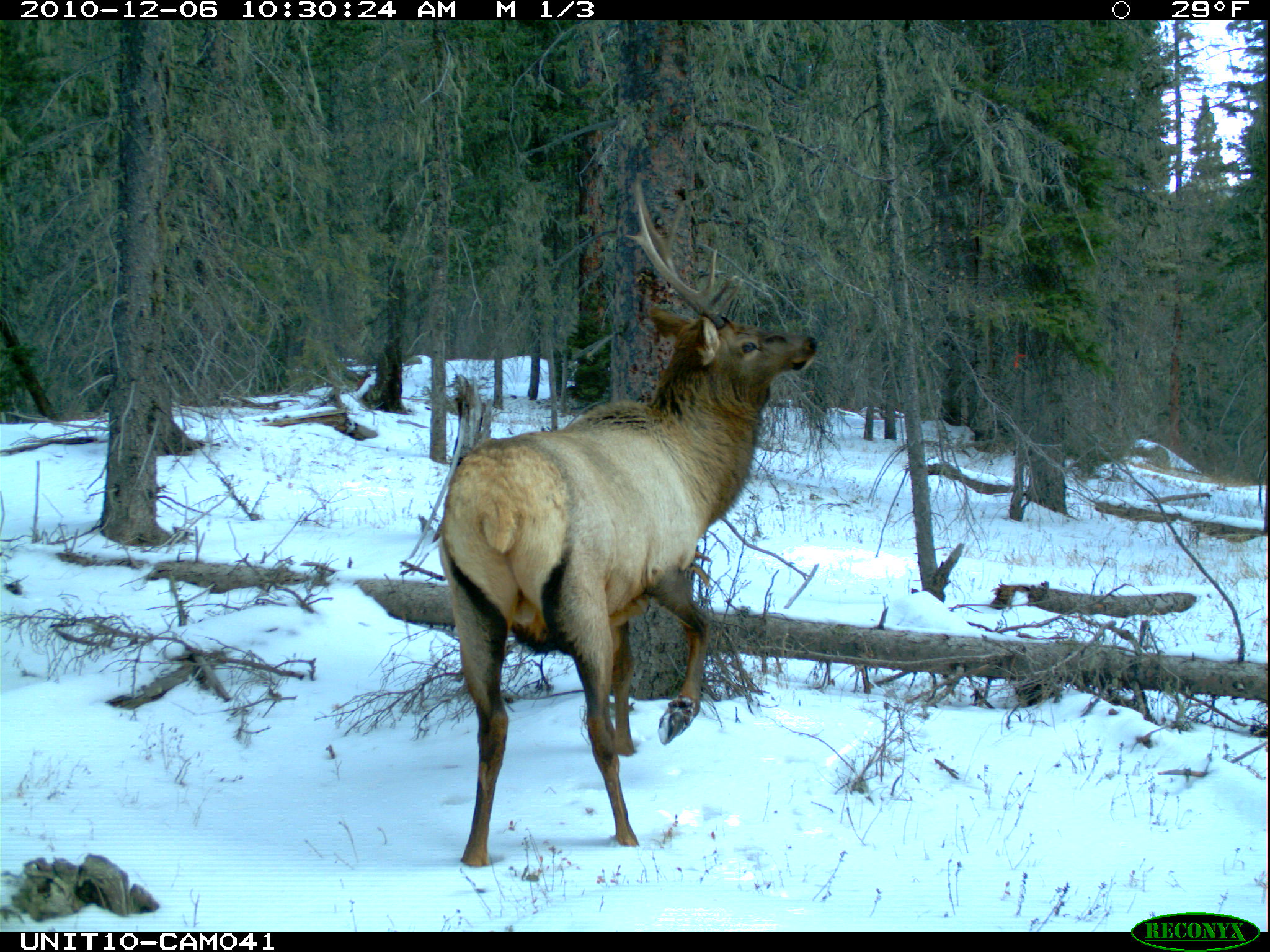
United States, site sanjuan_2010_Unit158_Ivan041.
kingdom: Animalia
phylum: Chordata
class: Mammalia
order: Artiodactyla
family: Cervidae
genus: Cervus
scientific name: Cervus elaphus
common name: red deer